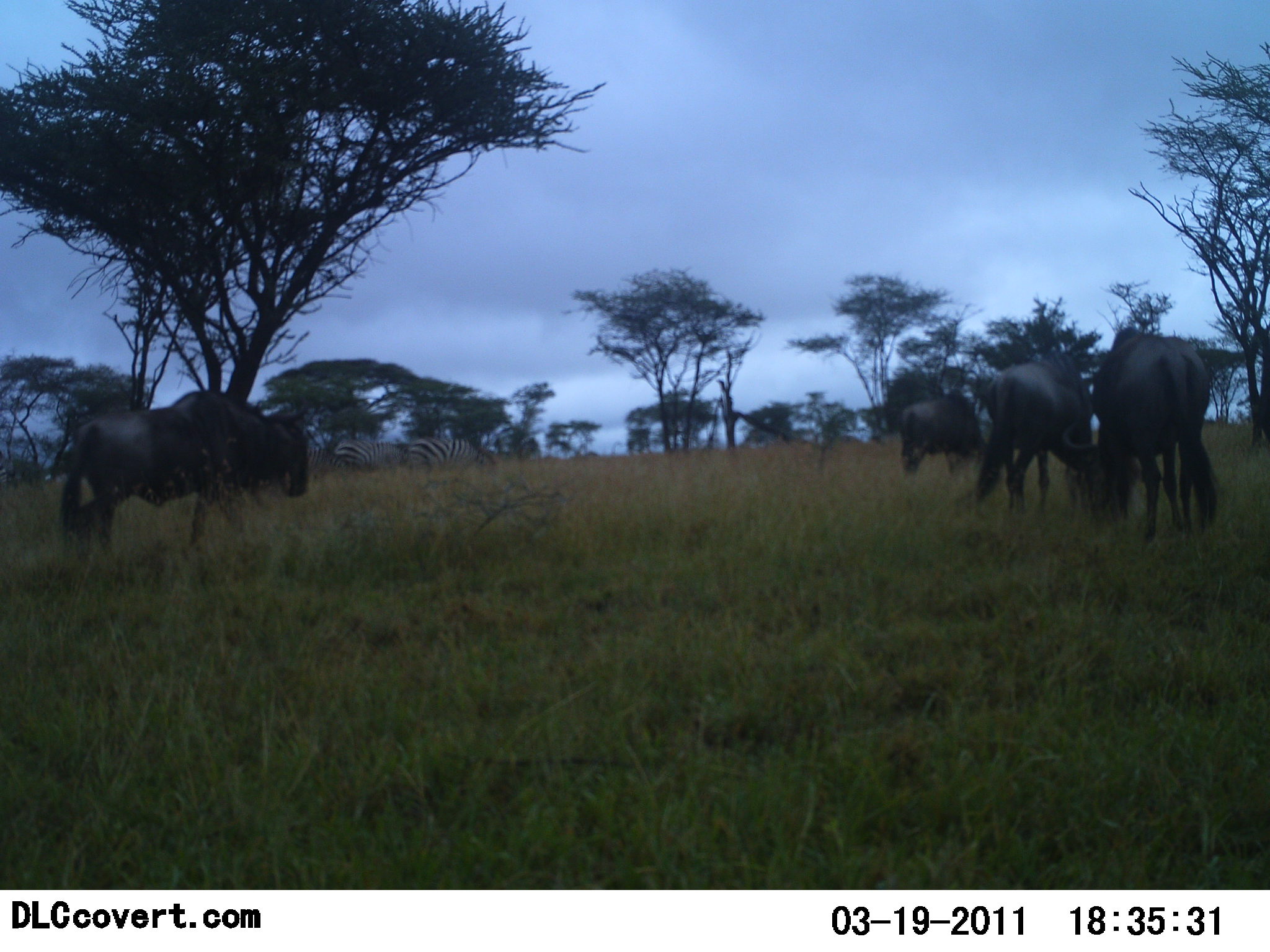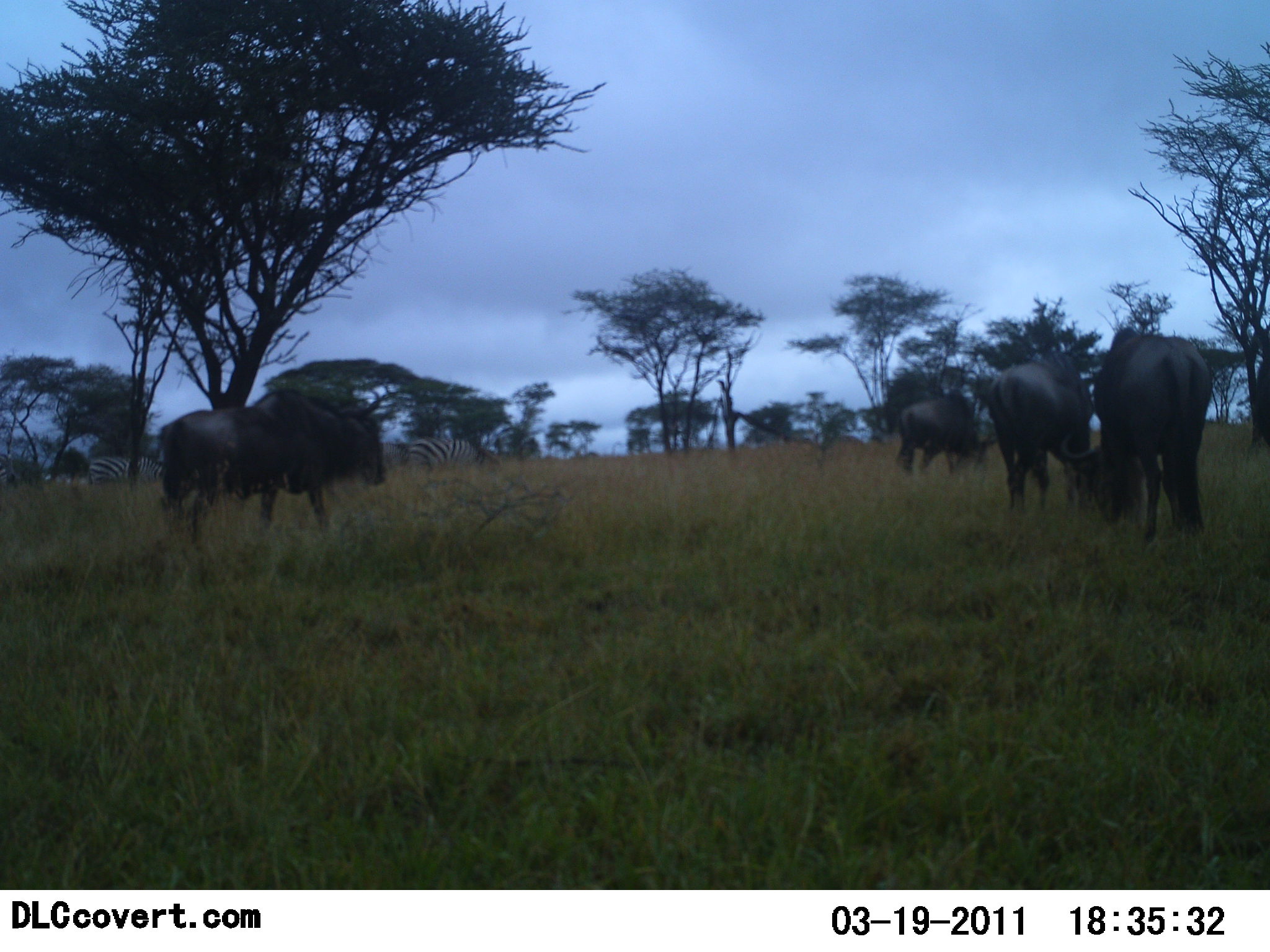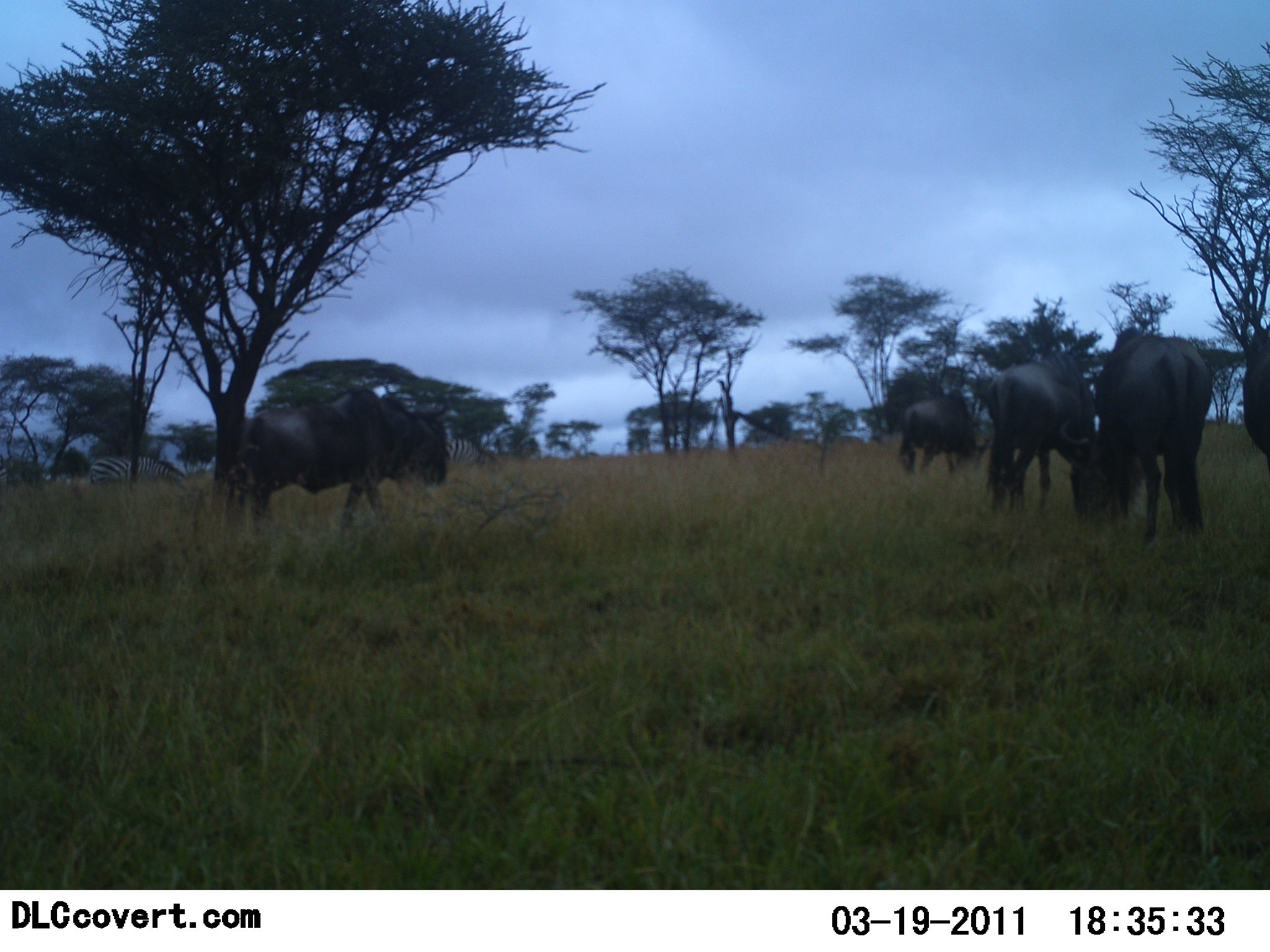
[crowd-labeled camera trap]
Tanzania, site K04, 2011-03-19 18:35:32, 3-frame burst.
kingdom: Animalia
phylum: Chordata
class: Mammalia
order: Artiodactyla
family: Bovidae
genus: Connochaetes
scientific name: Connochaetes taurinus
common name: blue wildebeest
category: wildebeest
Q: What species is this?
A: Wildebeest (blue wildebeest) (Connochaetes taurinus).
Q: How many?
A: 4.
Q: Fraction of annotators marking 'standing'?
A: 67%.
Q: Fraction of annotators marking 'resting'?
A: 0%.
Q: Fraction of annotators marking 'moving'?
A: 58%.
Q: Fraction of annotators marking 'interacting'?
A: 0%.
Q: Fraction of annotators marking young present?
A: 0%.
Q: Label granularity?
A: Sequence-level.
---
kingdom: Animalia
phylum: Chordata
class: Mammalia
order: Perissodactyla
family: Equidae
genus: Equus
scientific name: Equus quagga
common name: plains zebra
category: zebra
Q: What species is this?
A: Zebra (plains zebra) (Equus quagga).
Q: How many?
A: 3.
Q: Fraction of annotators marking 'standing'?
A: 73%.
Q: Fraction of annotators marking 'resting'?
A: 0%.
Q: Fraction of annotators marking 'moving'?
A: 0%.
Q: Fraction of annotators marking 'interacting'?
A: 0%.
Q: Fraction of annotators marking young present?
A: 0%.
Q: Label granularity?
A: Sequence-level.